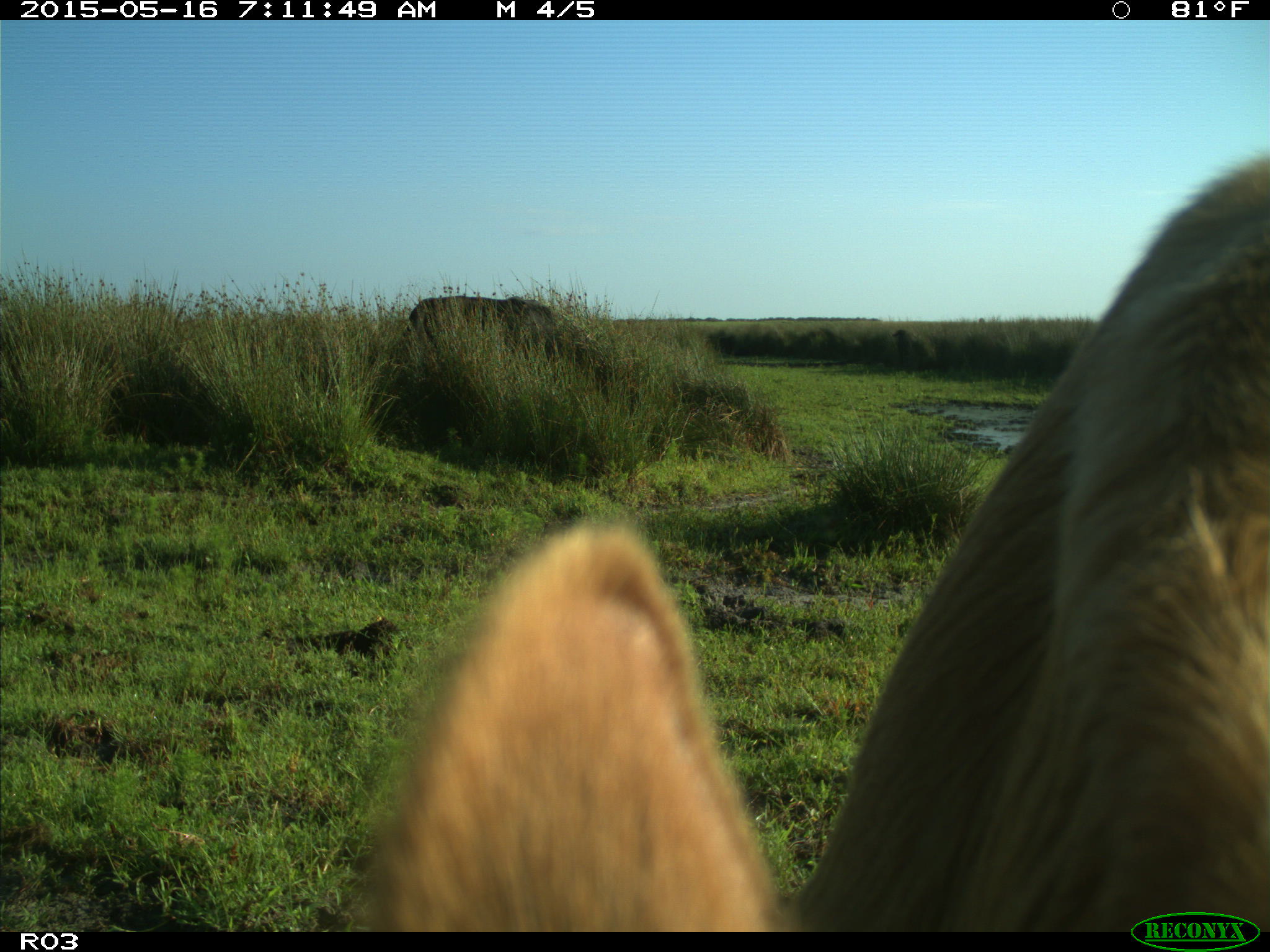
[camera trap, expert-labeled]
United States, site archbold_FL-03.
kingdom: Animalia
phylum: Chordata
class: Mammalia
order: Artiodactyla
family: Bovidae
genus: Bos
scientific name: Bos taurus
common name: domestic cow